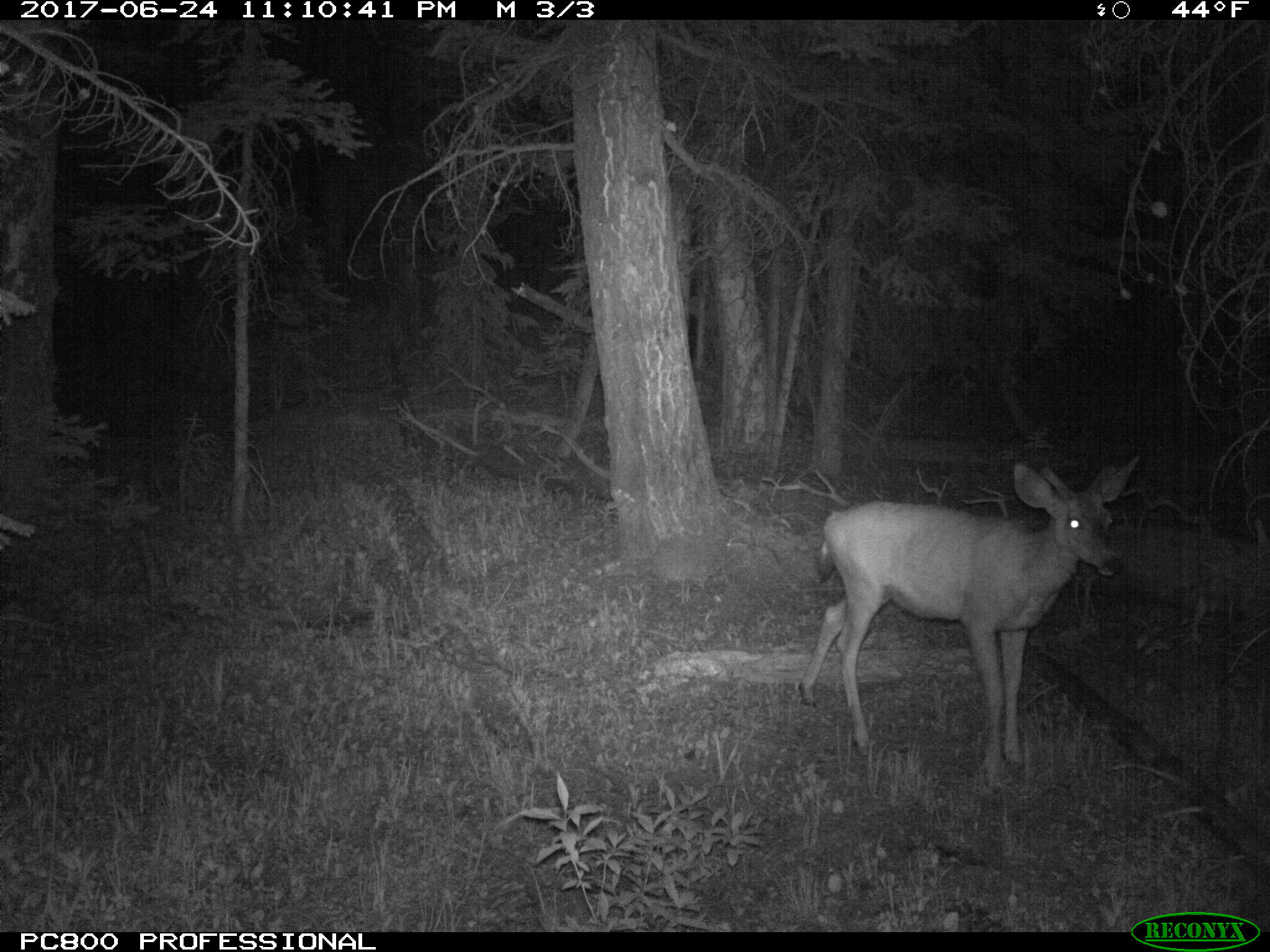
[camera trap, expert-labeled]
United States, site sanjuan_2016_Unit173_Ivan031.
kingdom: Animalia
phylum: Chordata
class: Mammalia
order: Artiodactyla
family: Cervidae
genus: Odocoileus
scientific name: Odocoileus hemionus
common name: mule deer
Odocoileus hemionus (mule deer).